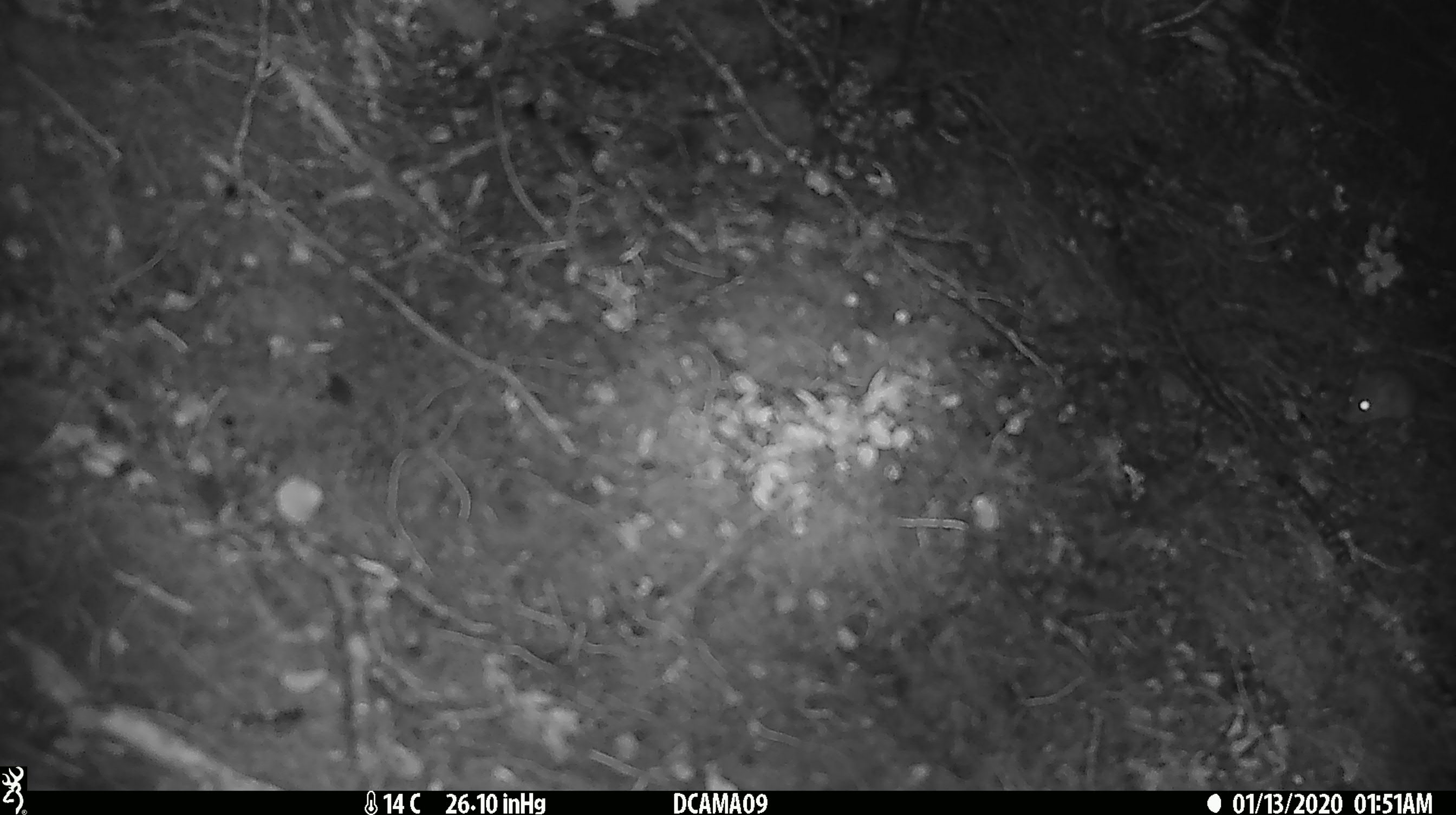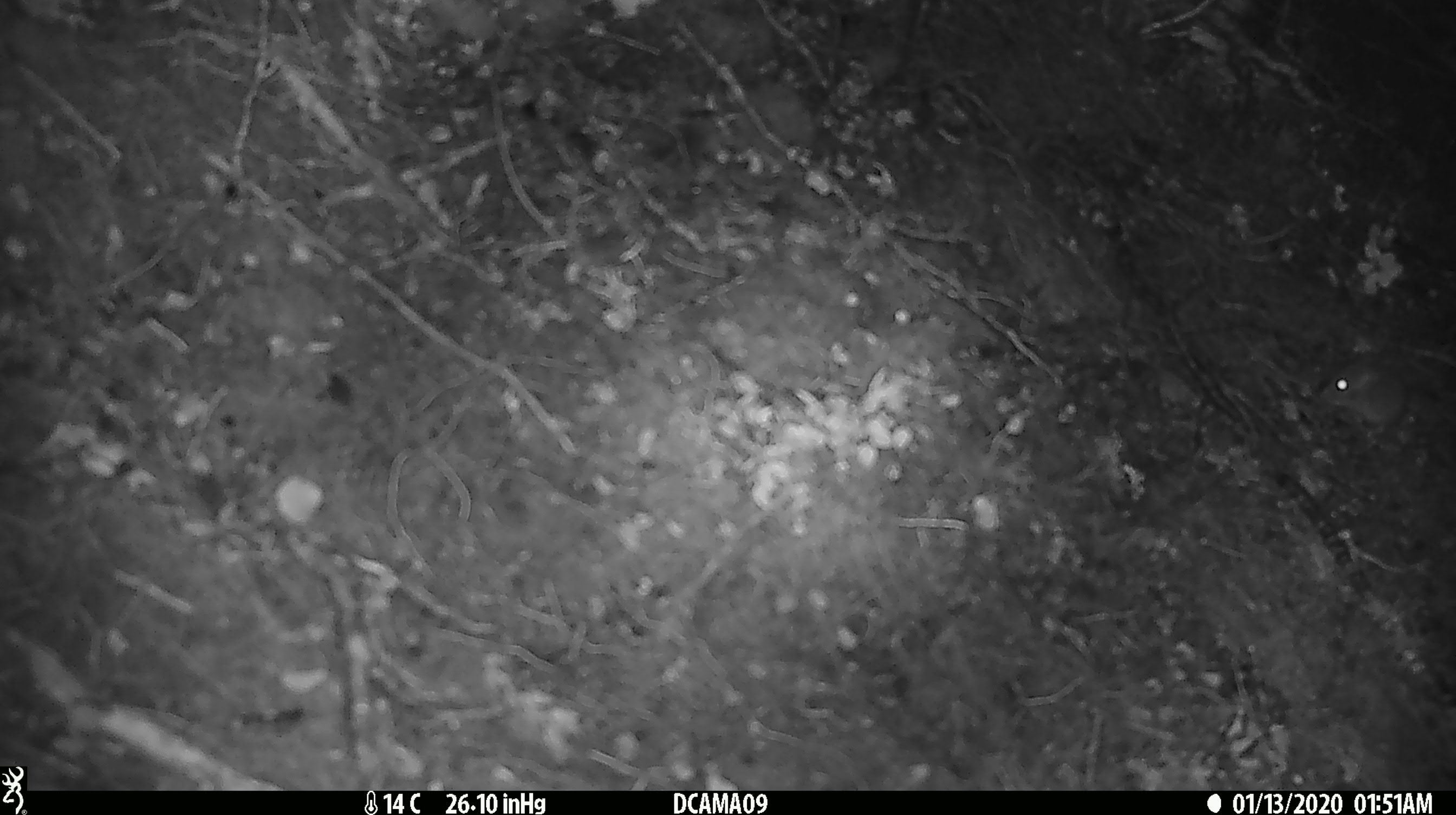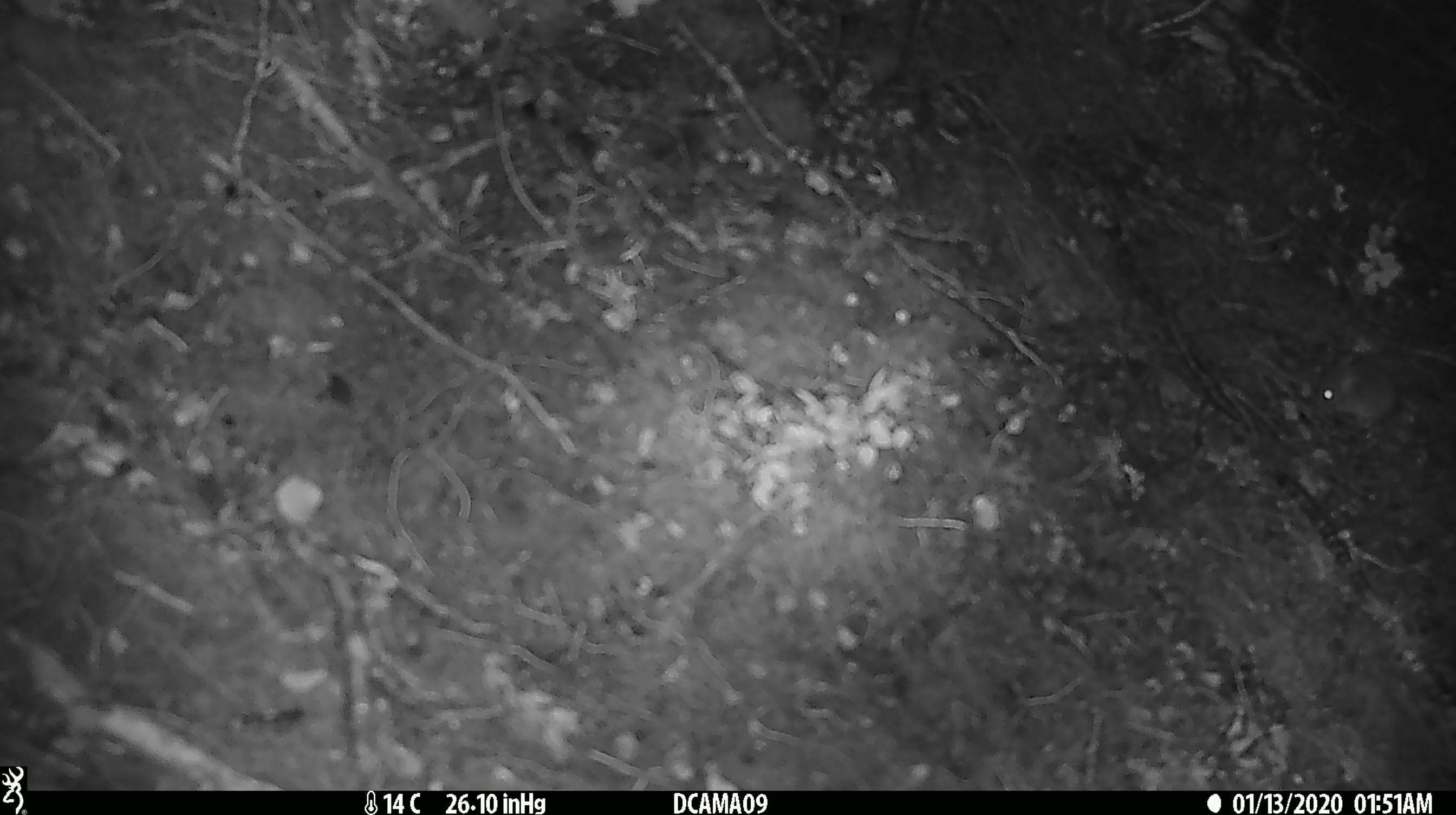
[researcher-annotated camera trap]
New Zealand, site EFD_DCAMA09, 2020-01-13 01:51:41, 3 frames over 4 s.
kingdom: Animalia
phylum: Chordata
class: Mammalia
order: Rodentia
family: Muridae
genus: Mus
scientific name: Mus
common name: mouse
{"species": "mouse (Mus)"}